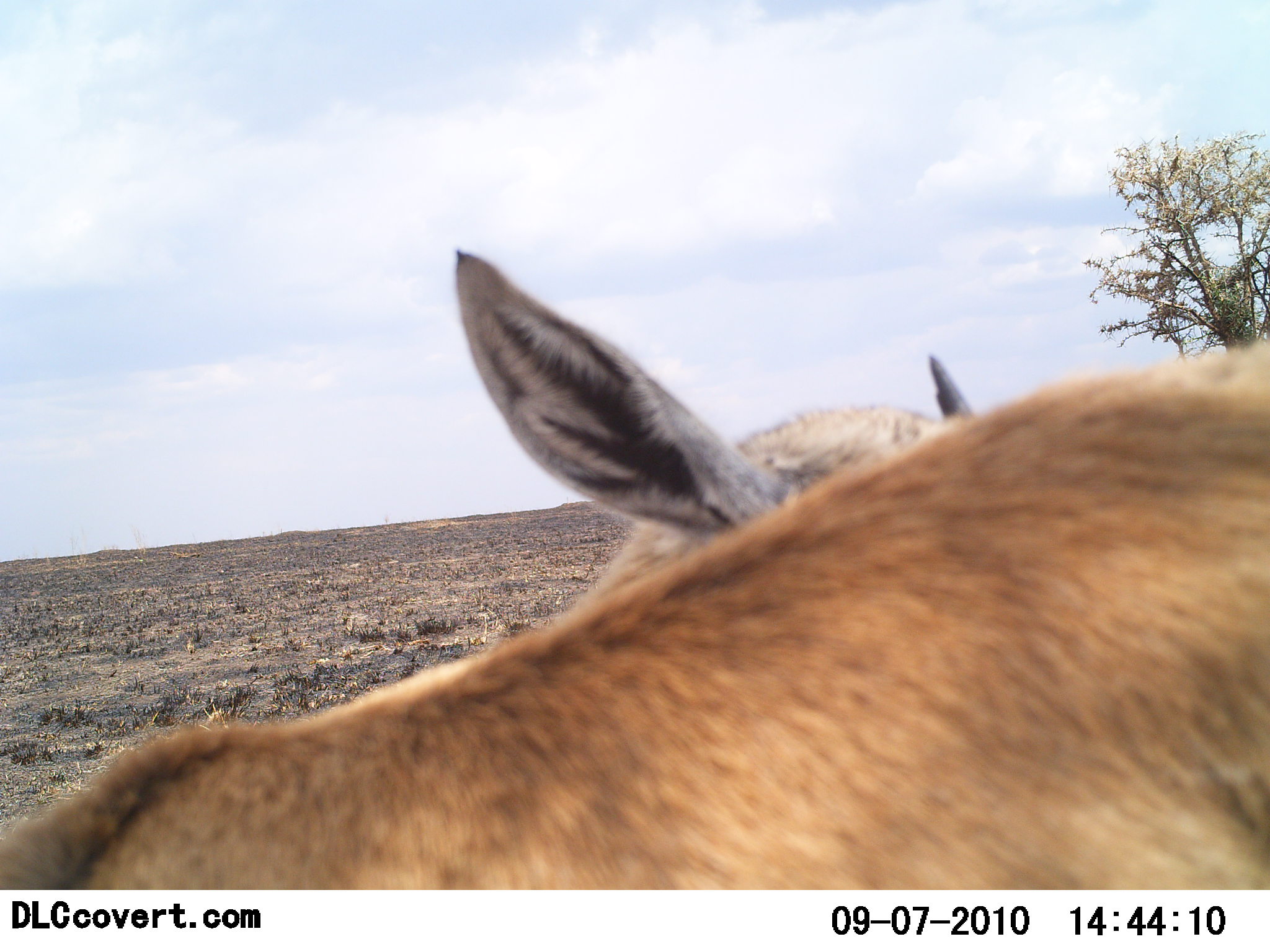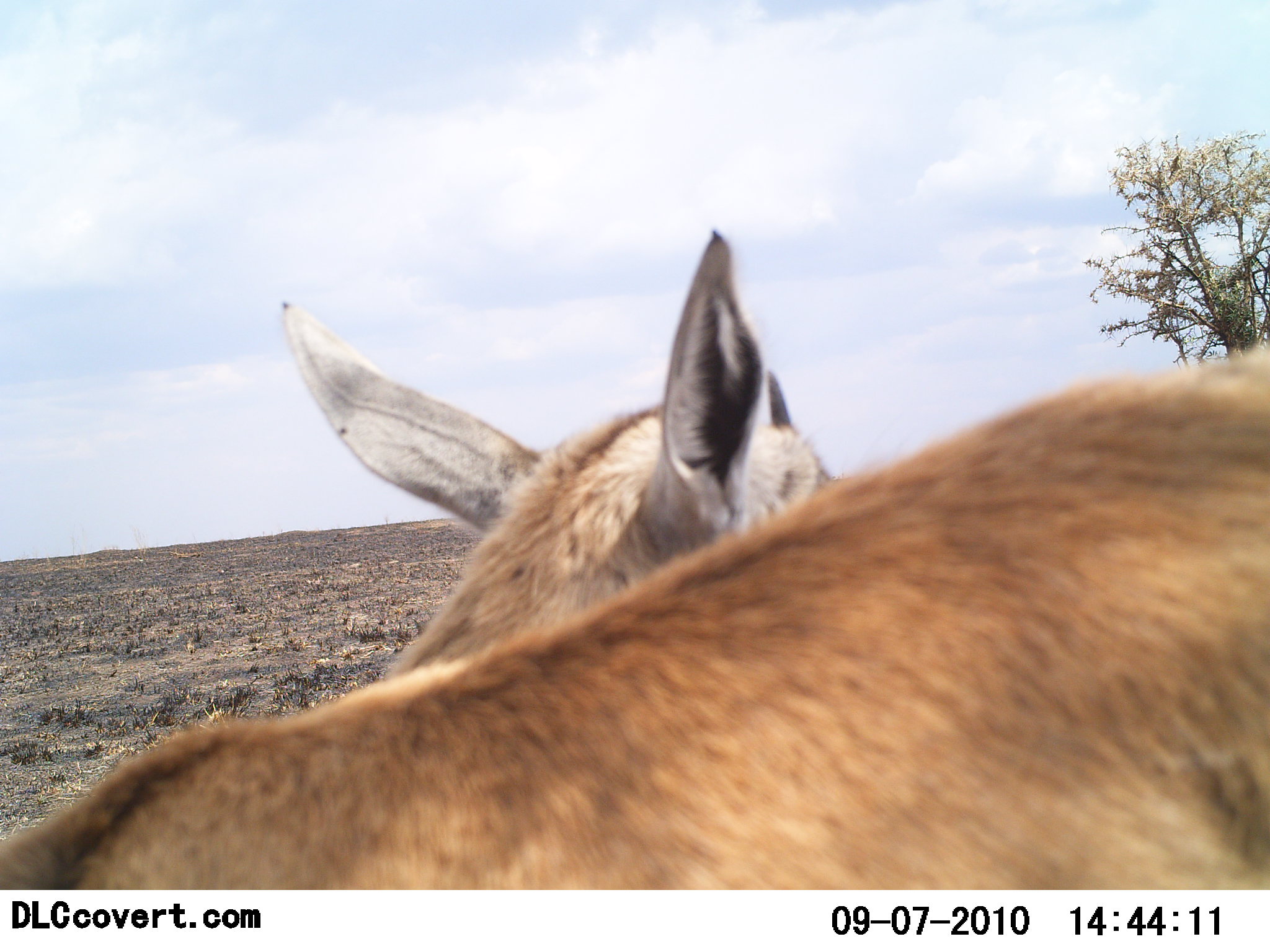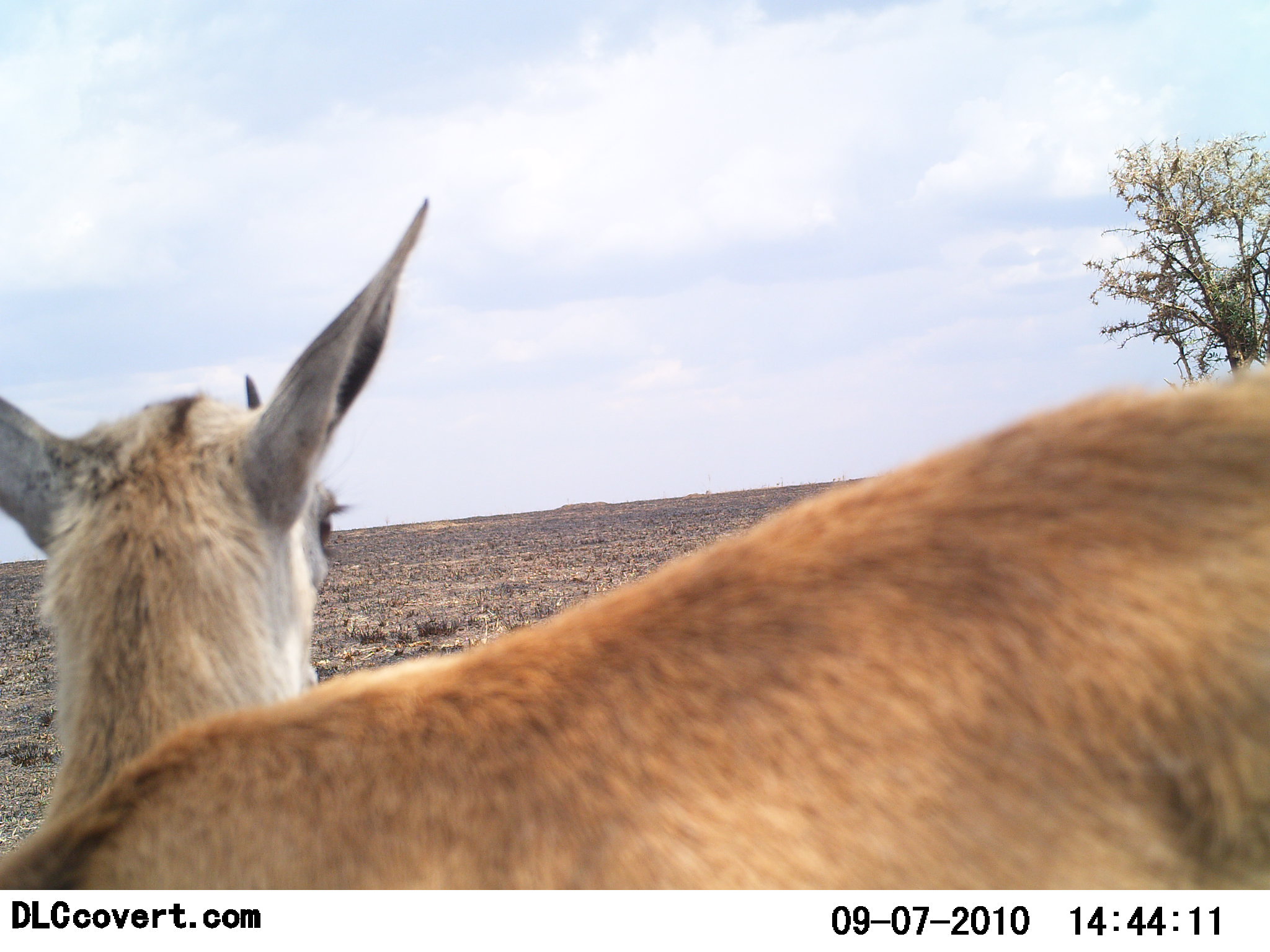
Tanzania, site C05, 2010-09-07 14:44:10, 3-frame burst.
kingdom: Animalia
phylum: Chordata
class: Mammalia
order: Artiodactyla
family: Bovidae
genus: Eudorcas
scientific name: Eudorcas thomsonii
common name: thomson's gazelle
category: gazellethomsons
Gazellethomsons (thomson's gazelle) (Eudorcas thomsonii), count 2. Behavior (volunteer vote fractions): standing 100%, resting 0%, moving 0%, interacting 0%. Young present (vote fraction): 0%. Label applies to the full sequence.